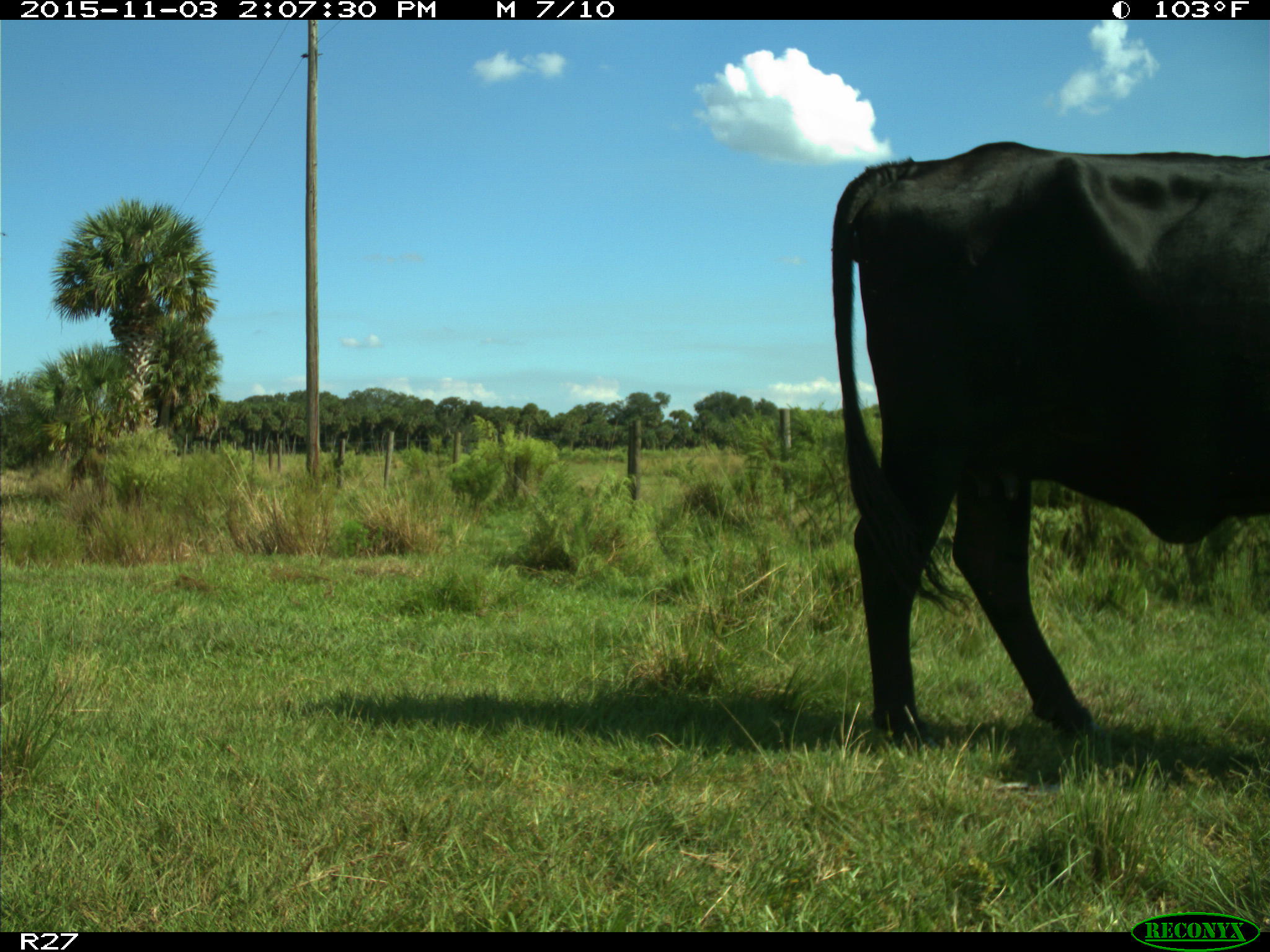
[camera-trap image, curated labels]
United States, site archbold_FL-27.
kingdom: Animalia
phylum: Chordata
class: Mammalia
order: Artiodactyla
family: Bovidae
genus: Bos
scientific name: Bos taurus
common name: domestic cow